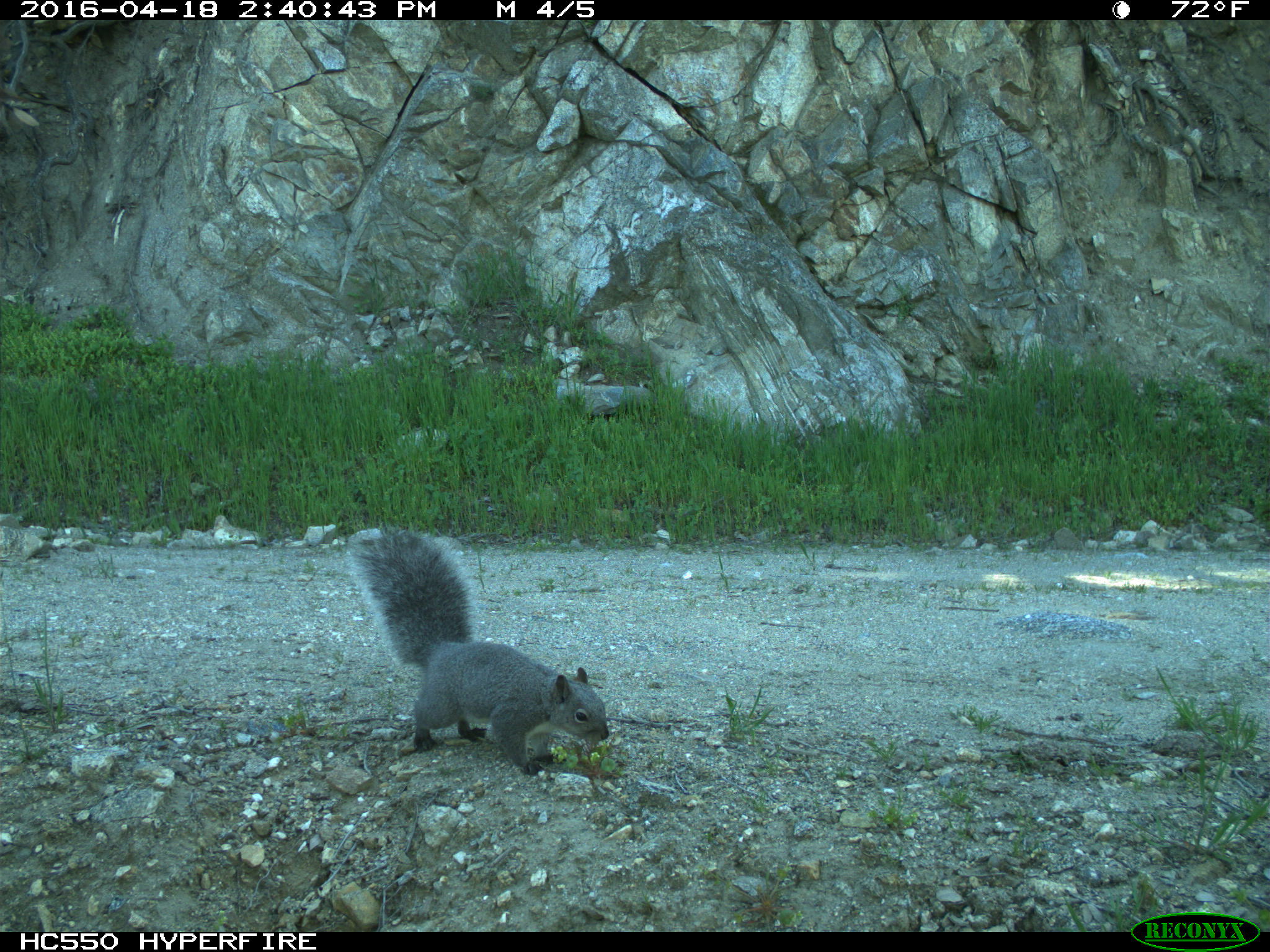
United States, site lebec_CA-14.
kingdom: Animalia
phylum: Chordata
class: Mammalia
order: Rodentia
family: Sciuridae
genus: Sciurus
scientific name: Sciurus carolinensis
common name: eastern gray squirrel